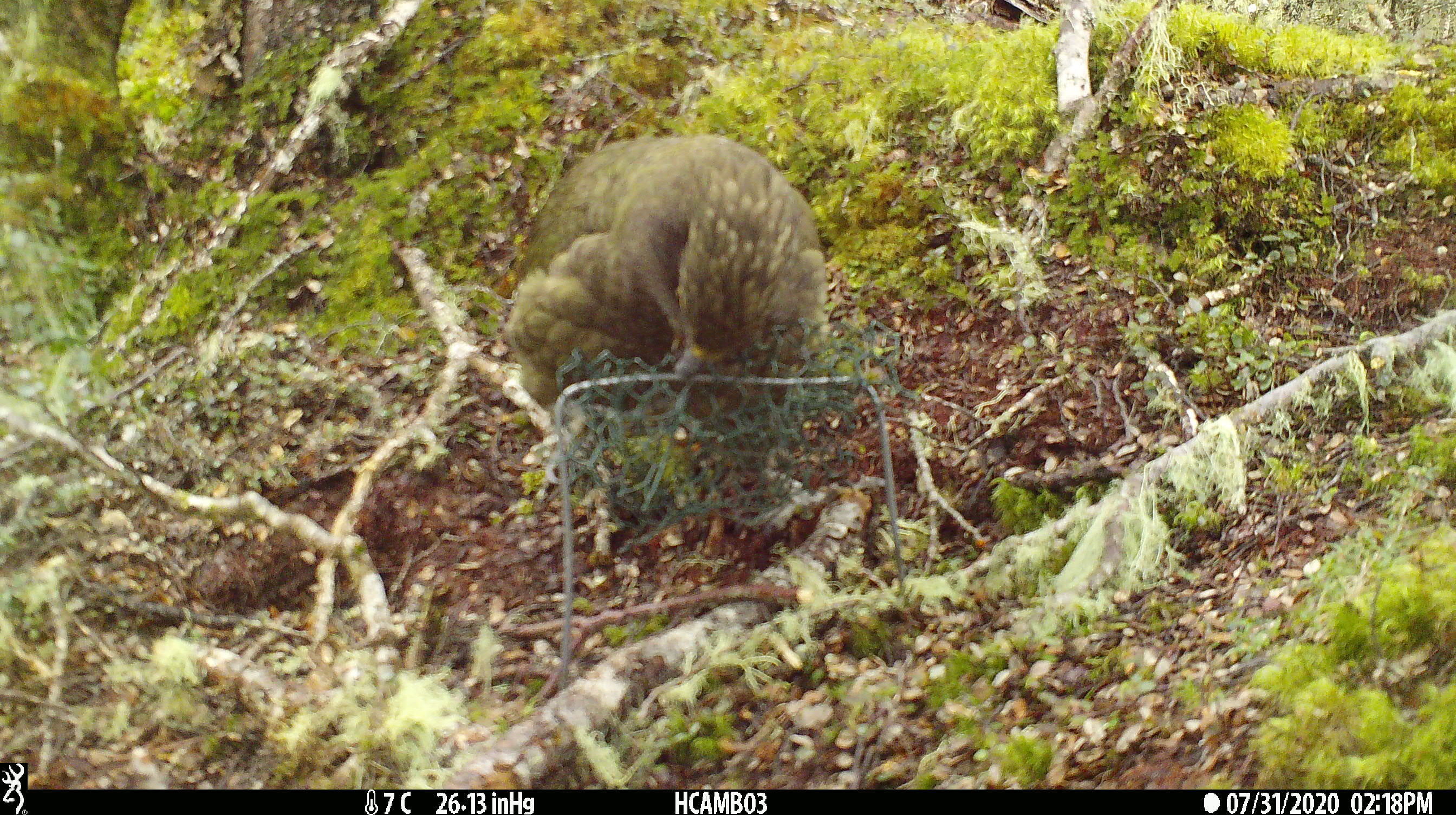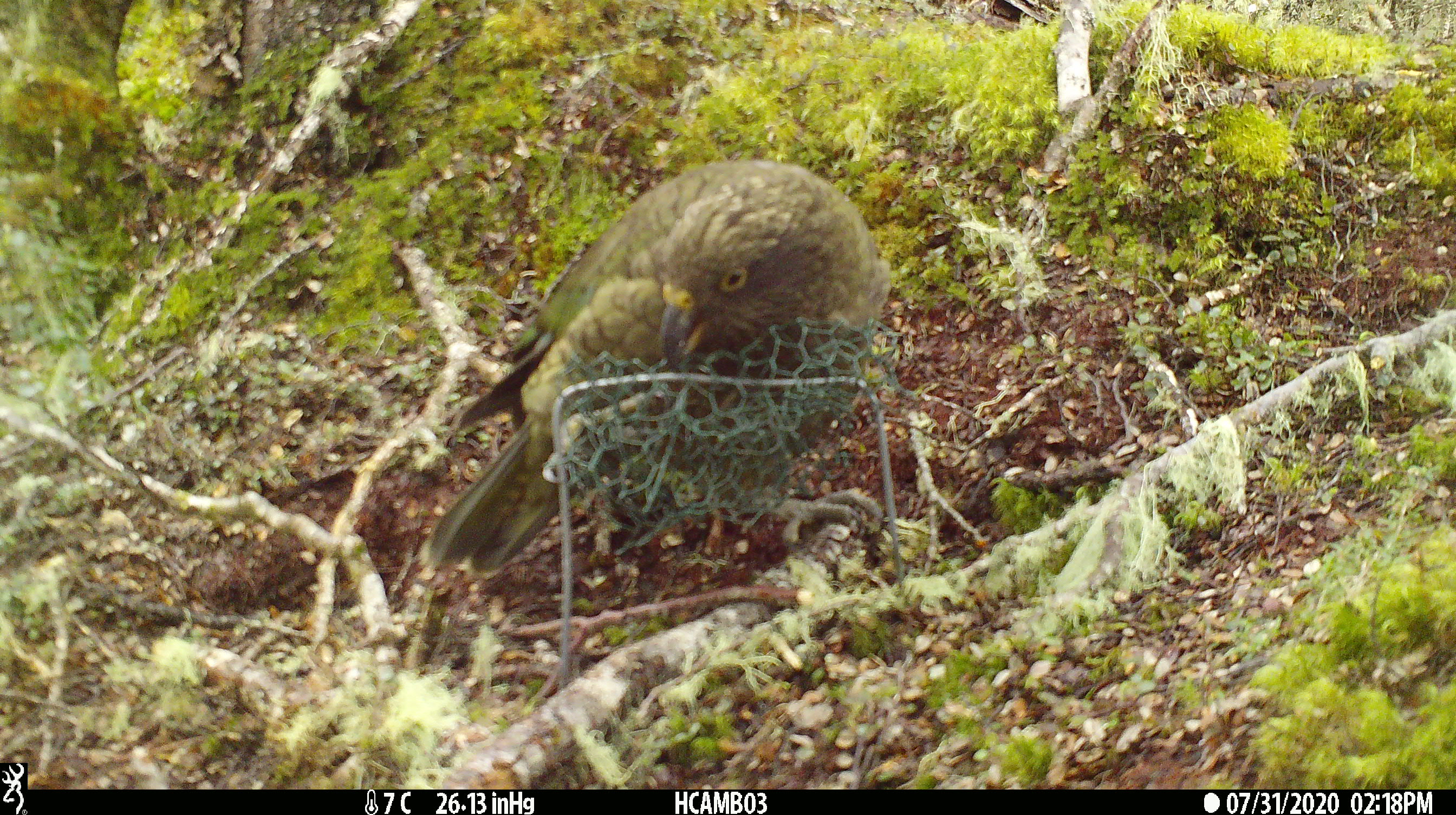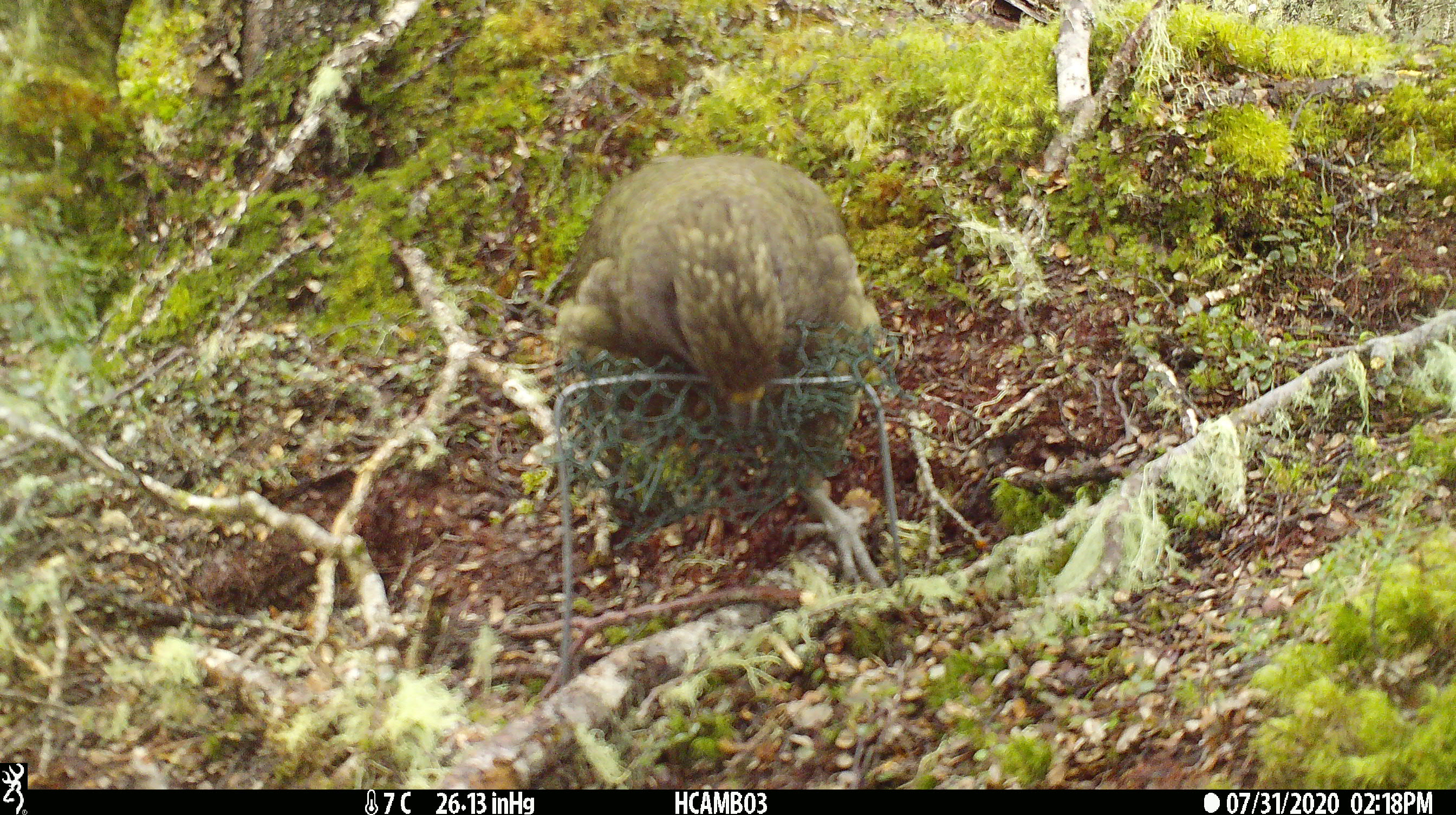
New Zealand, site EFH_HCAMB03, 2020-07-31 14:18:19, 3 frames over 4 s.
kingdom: Animalia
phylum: Chordata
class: Aves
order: Psittaciformes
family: Strigopidae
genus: Nestor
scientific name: Nestor notabilis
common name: kea